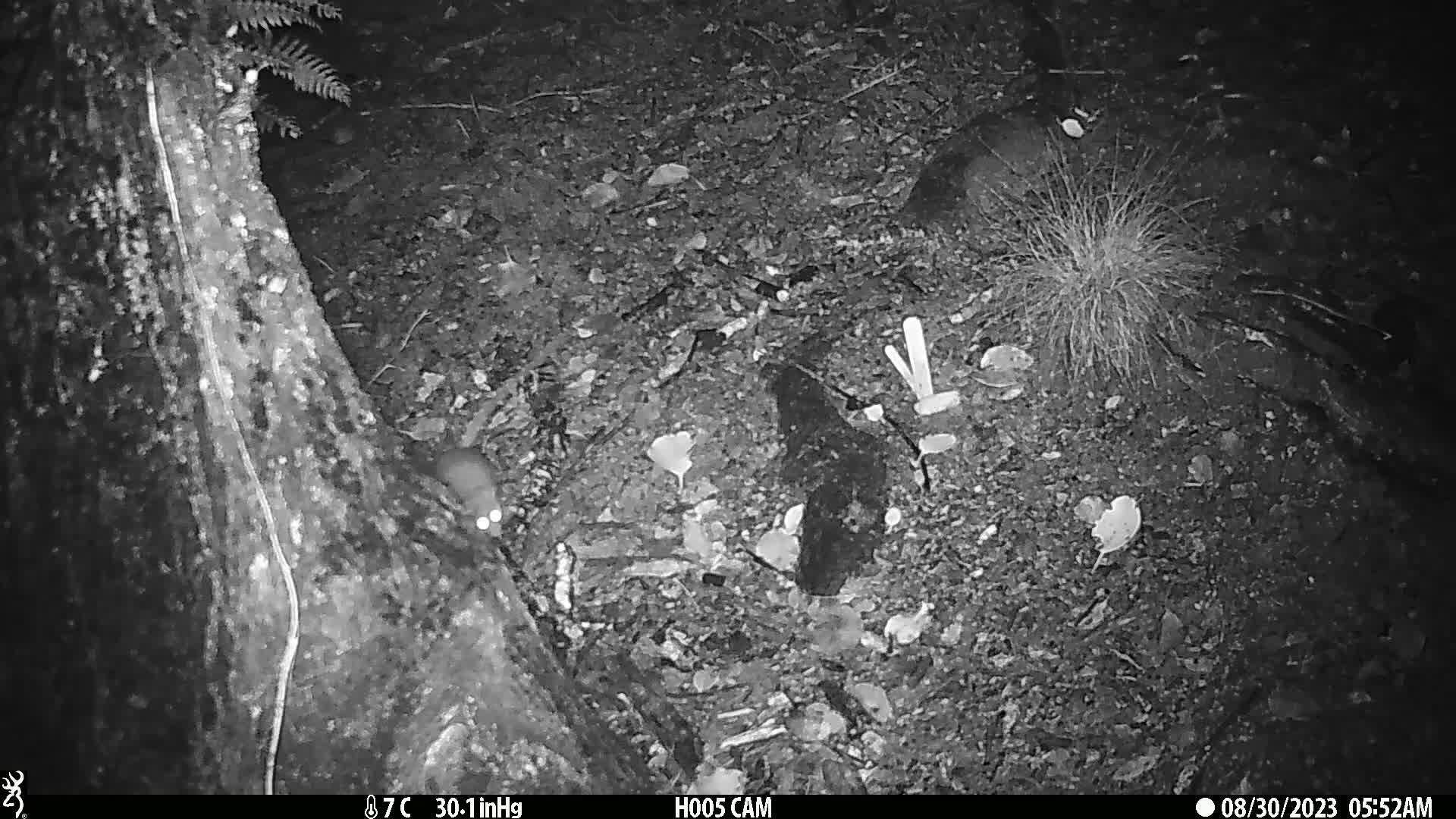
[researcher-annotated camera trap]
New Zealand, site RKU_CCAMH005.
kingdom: Animalia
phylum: Chordata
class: Mammalia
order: Rodentia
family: Muridae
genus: Rattus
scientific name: Rattus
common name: rat